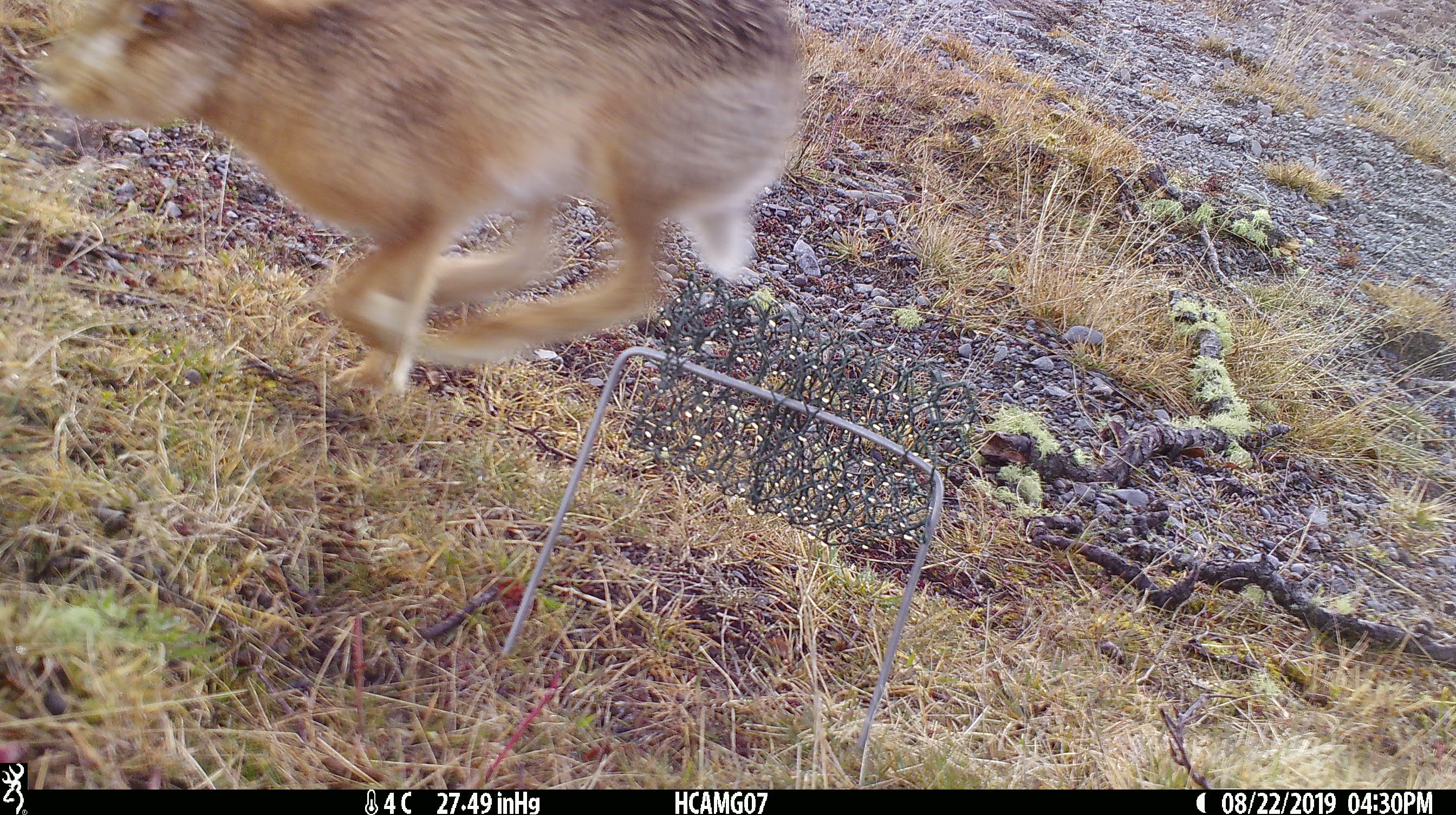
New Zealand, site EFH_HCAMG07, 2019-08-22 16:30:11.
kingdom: Animalia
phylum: Chordata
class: Mammalia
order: Lagomorpha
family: Leporidae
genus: Lepus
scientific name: Lepus europaeus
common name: brown hare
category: hare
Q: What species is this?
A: Hare (brown hare) (Lepus europaeus).